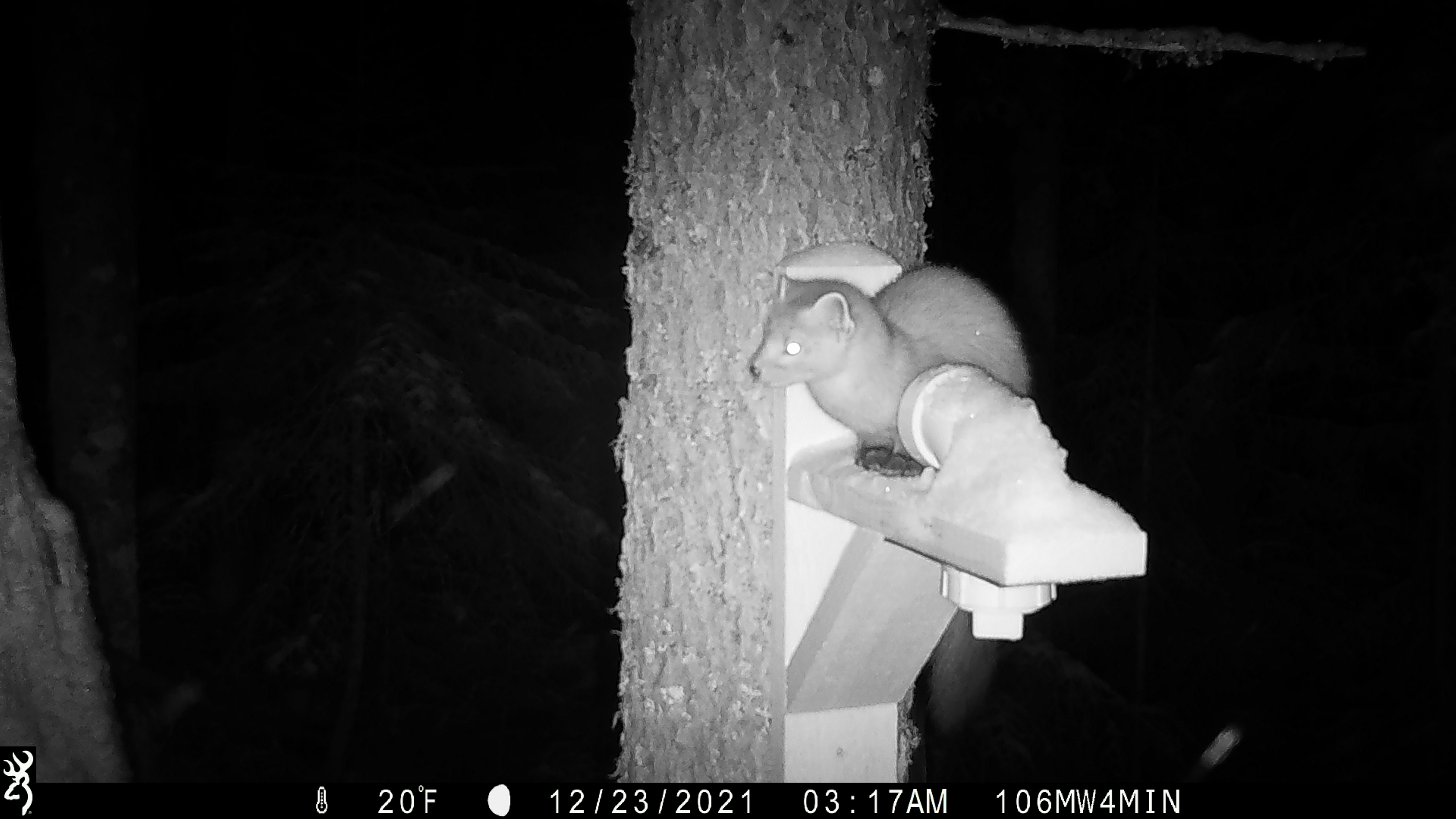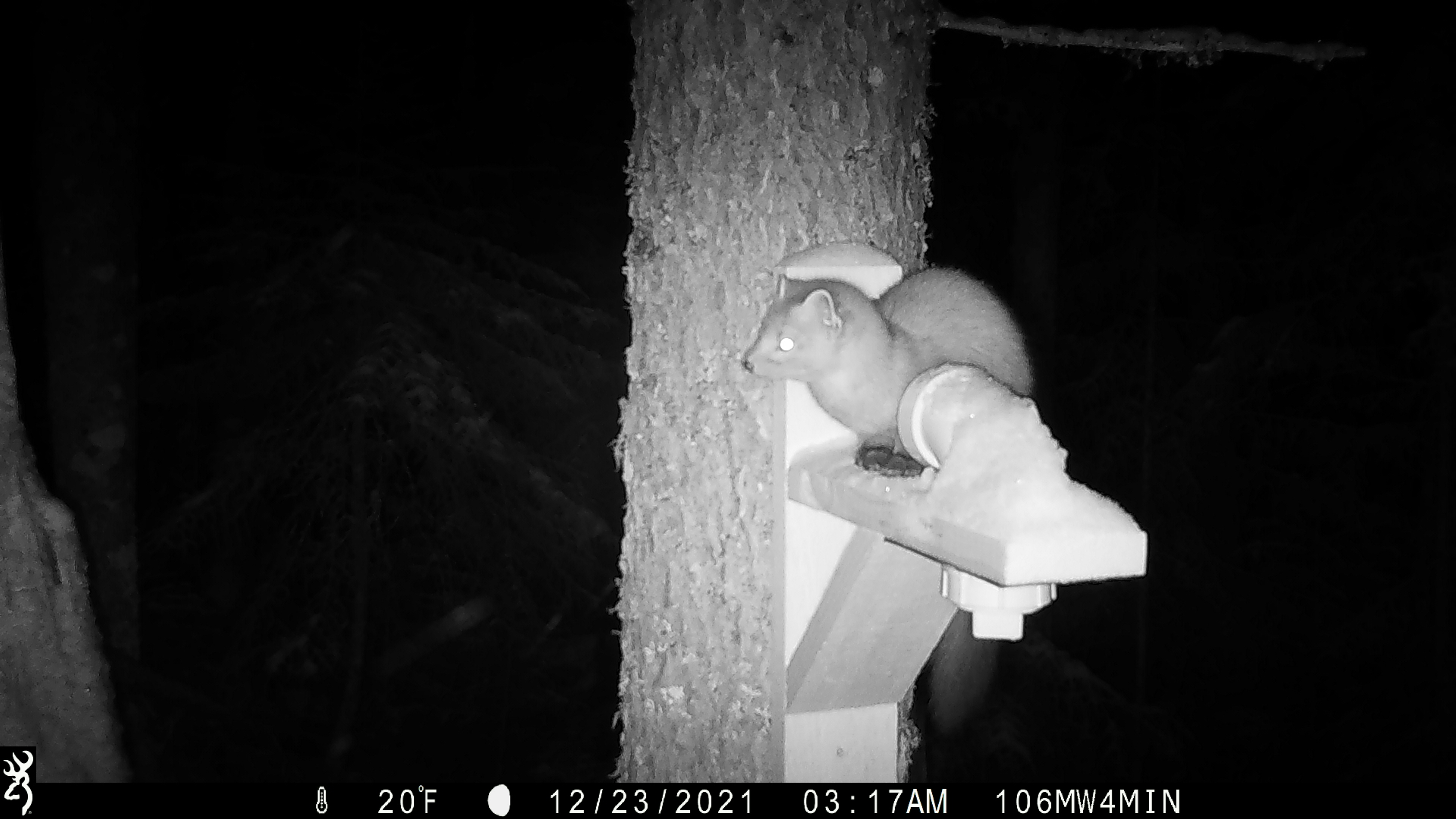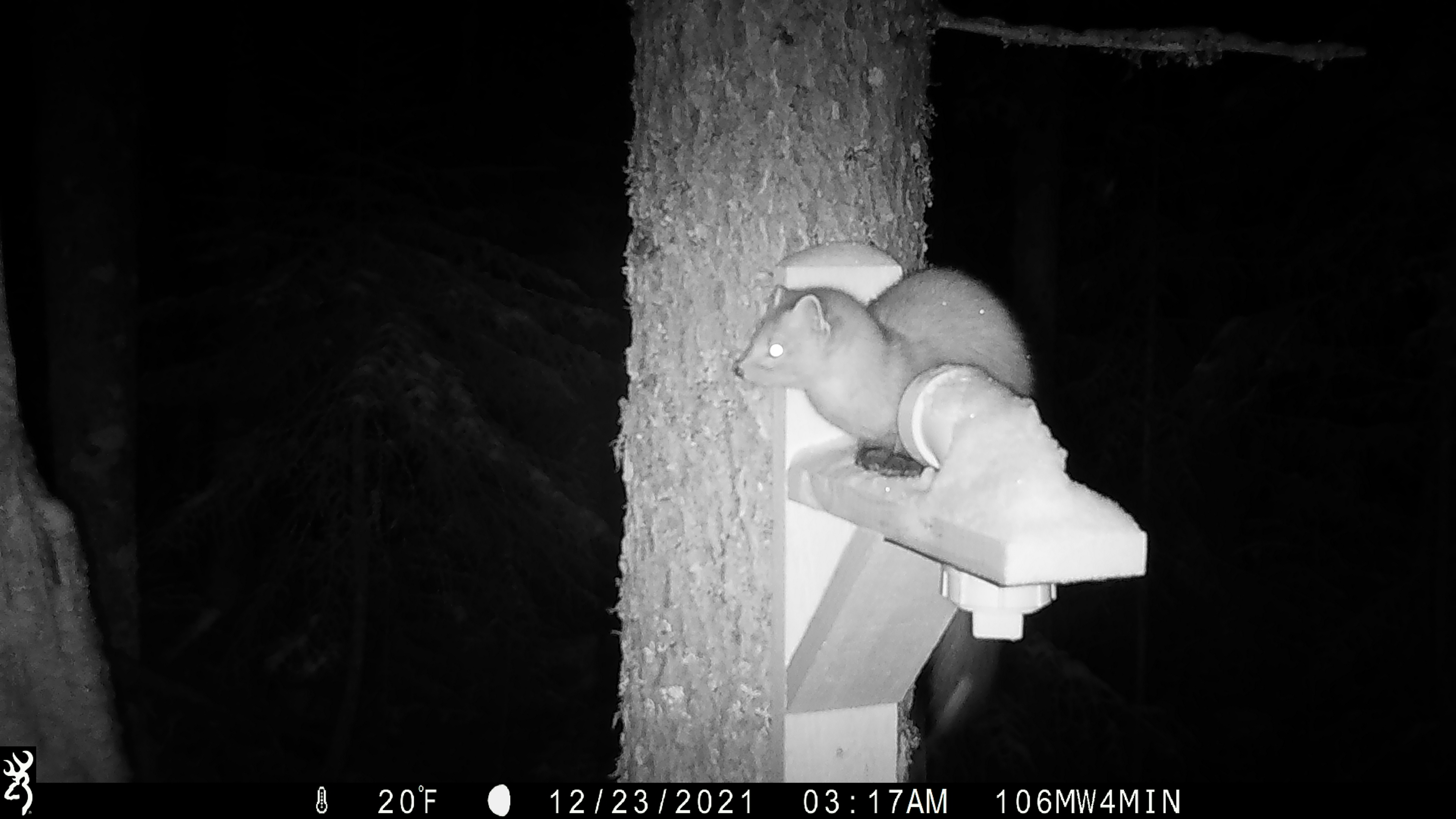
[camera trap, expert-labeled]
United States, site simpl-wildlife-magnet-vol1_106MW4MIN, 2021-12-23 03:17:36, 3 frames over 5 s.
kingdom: Animalia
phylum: Chordata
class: Mammalia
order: Carnivora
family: Mustelidae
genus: Martes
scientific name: Martes americana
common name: american marten